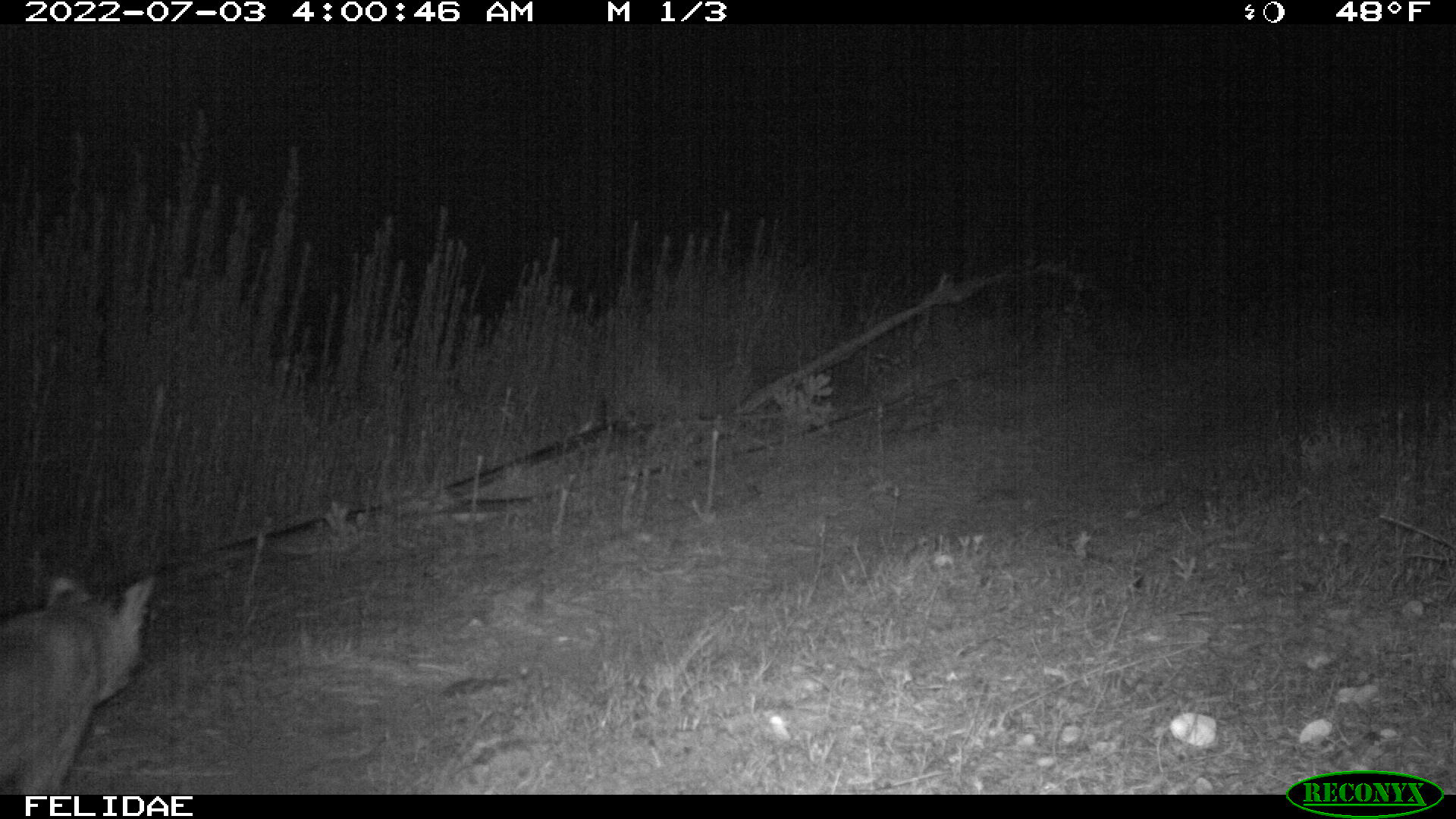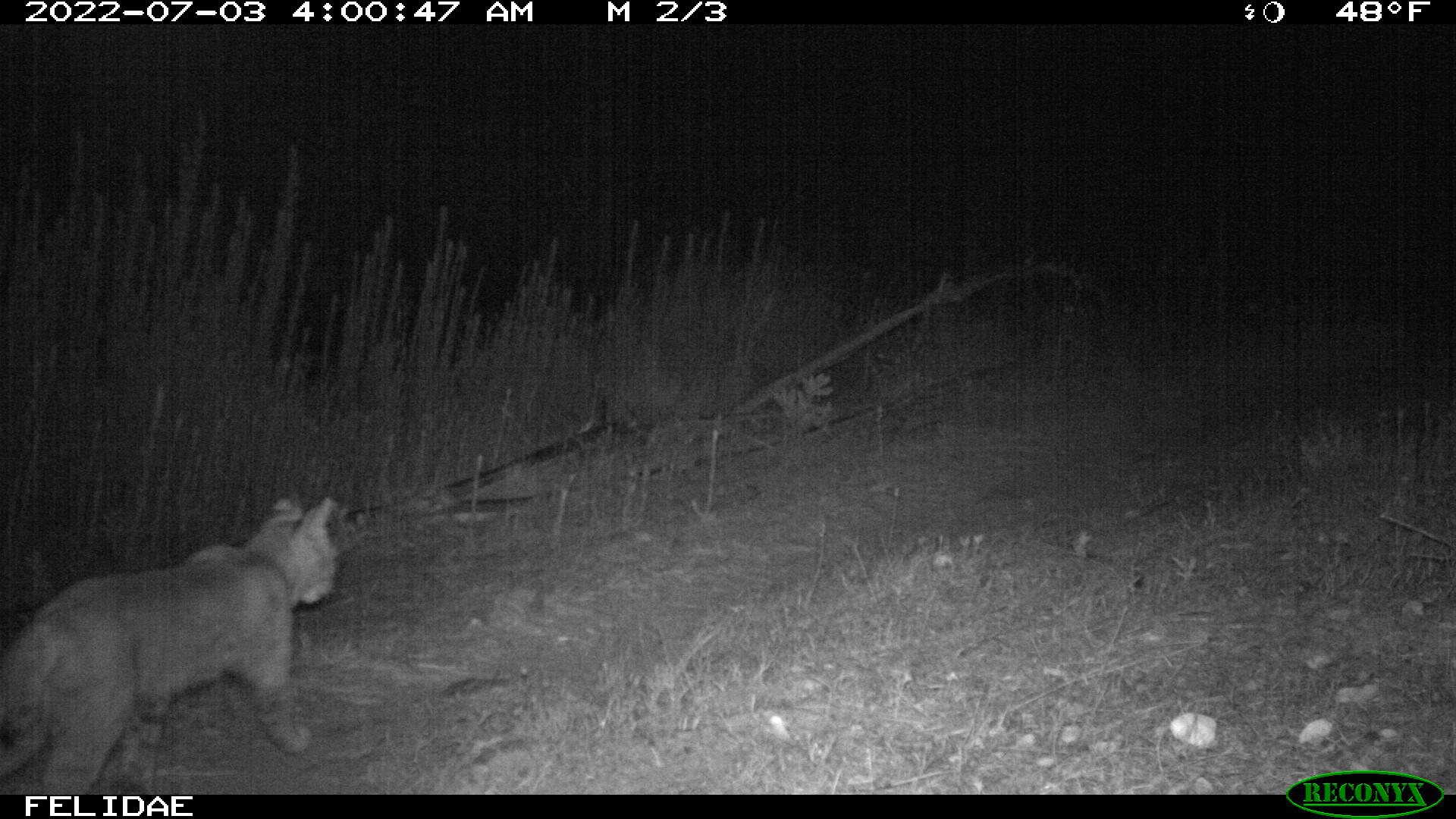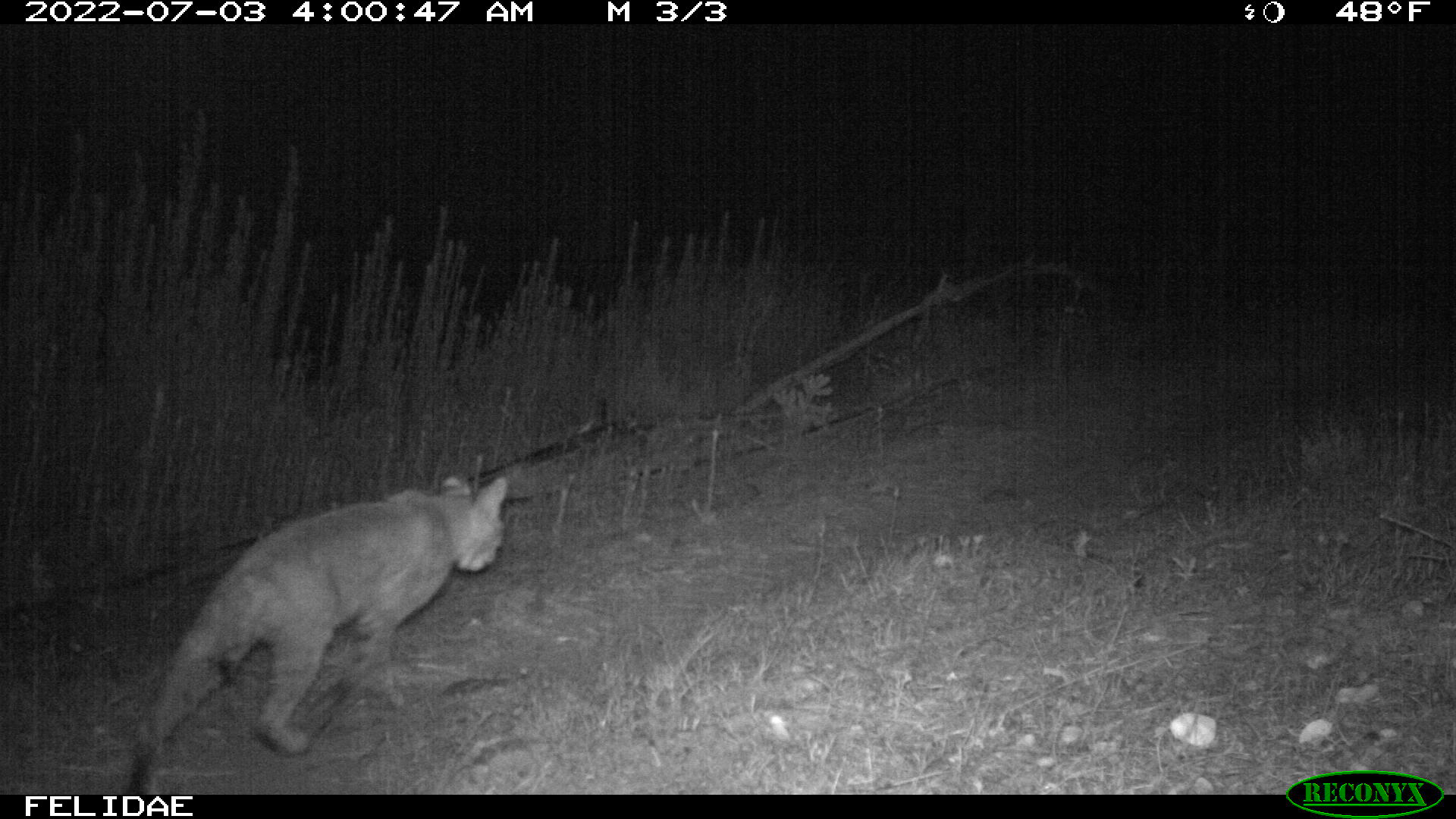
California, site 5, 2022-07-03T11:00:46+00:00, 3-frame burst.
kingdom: Animalia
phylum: Chordata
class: Mammalia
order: Carnivora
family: Felidae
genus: Lynx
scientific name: Lynx rufus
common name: bobcat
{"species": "bobcat (Lynx rufus)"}